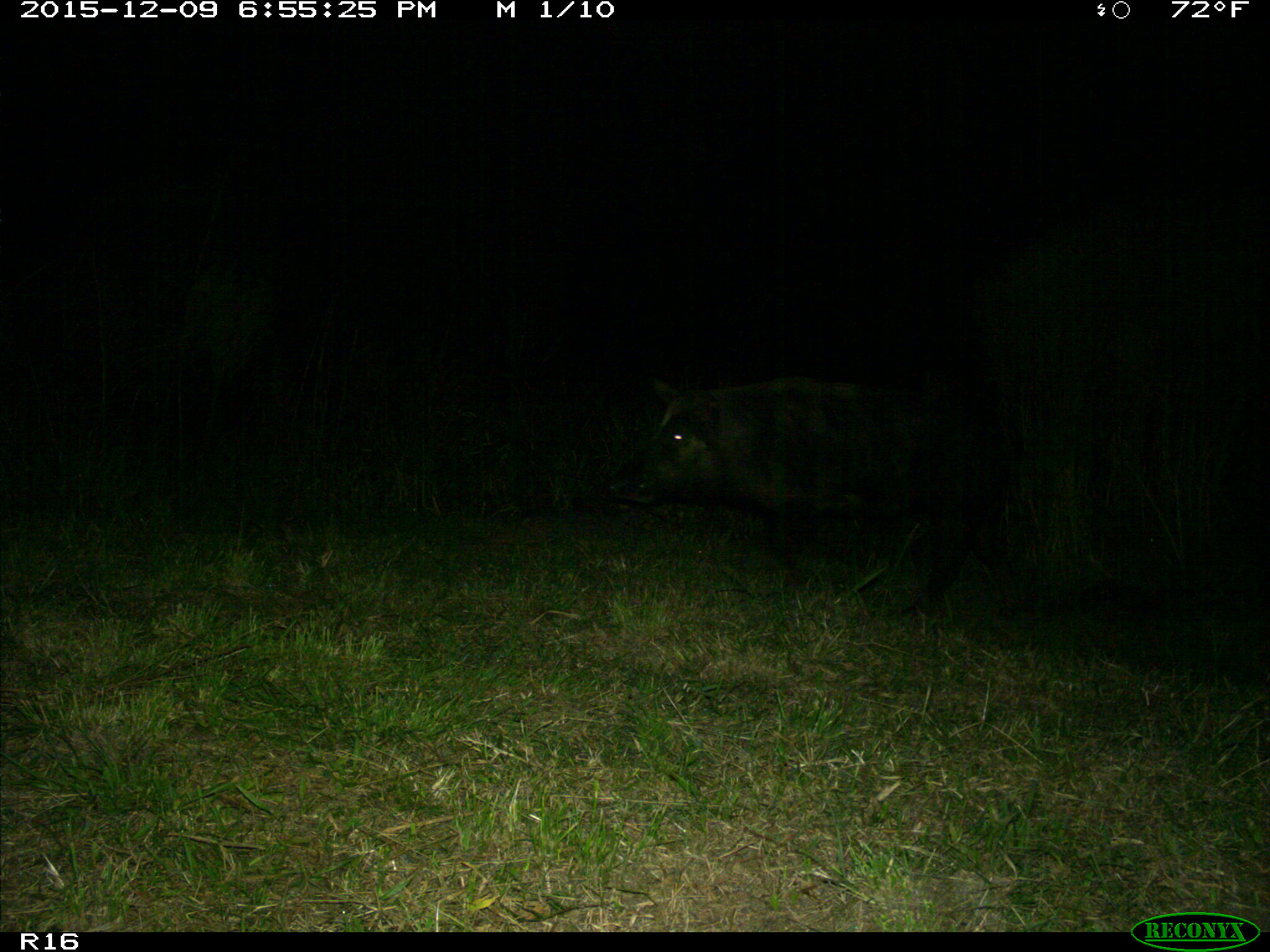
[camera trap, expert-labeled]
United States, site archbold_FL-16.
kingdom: Animalia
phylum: Chordata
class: Mammalia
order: Artiodactyla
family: Suidae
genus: Sus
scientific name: Sus scrofa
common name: wild boar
Sus scrofa (wild boar).